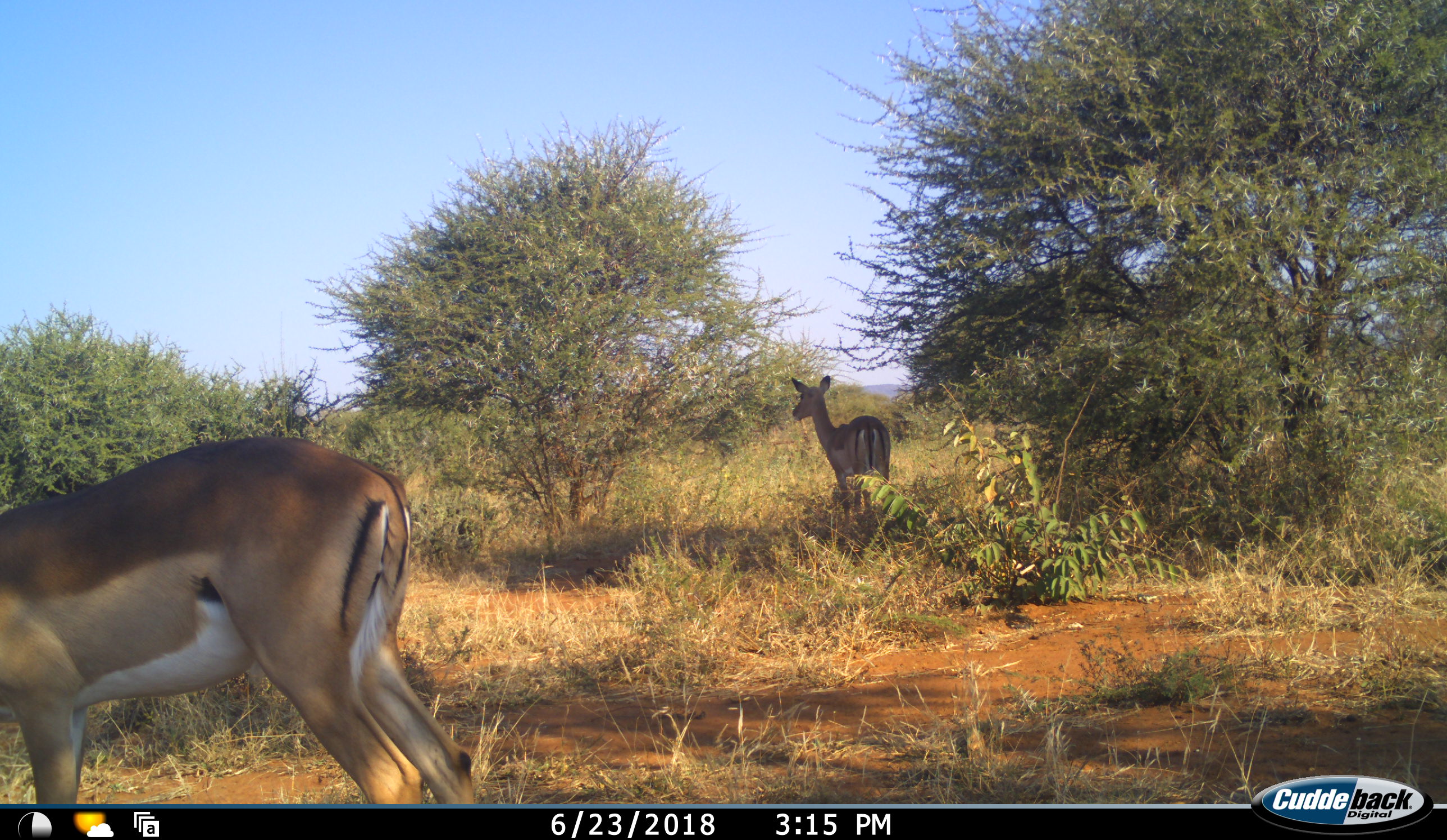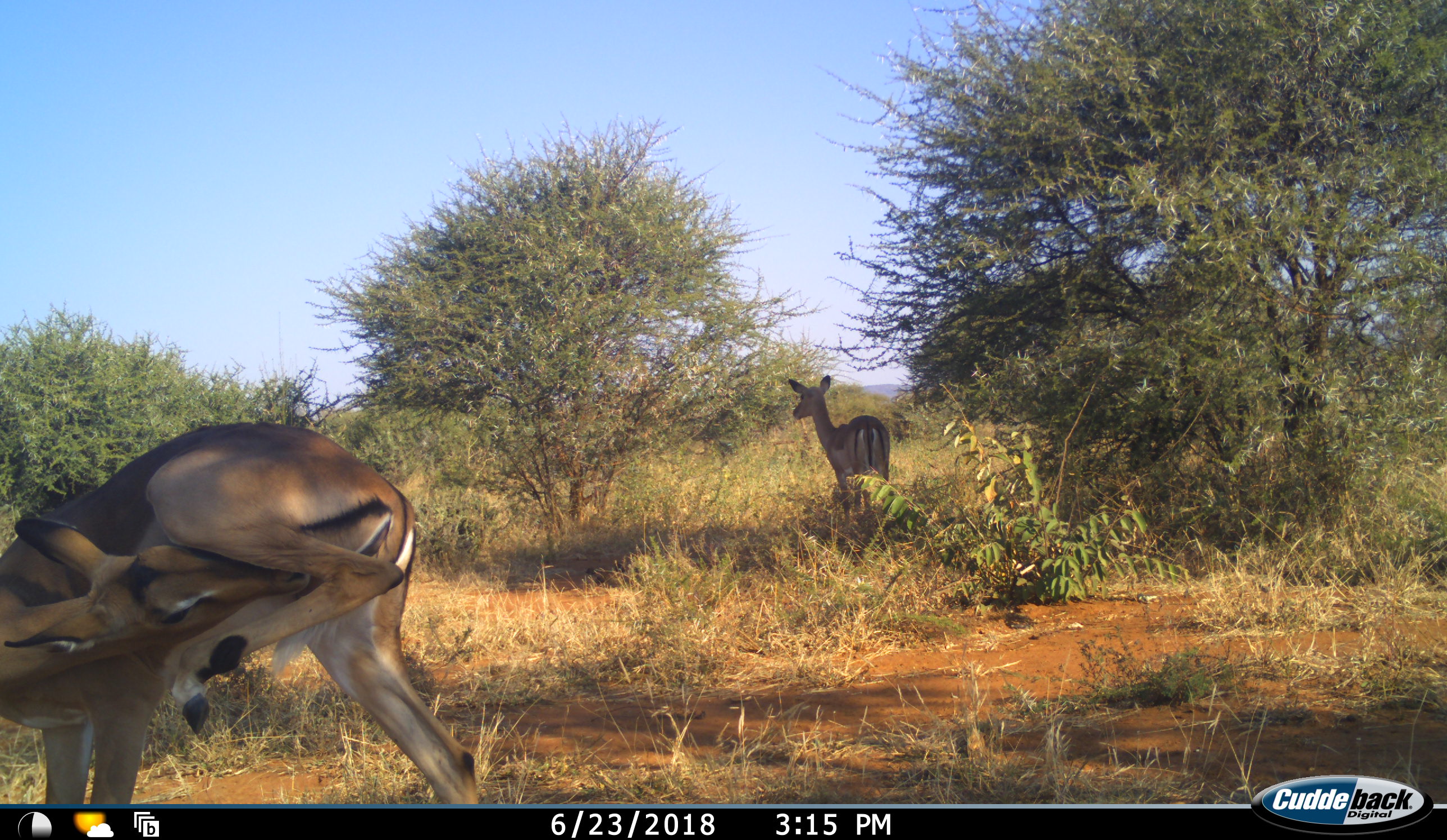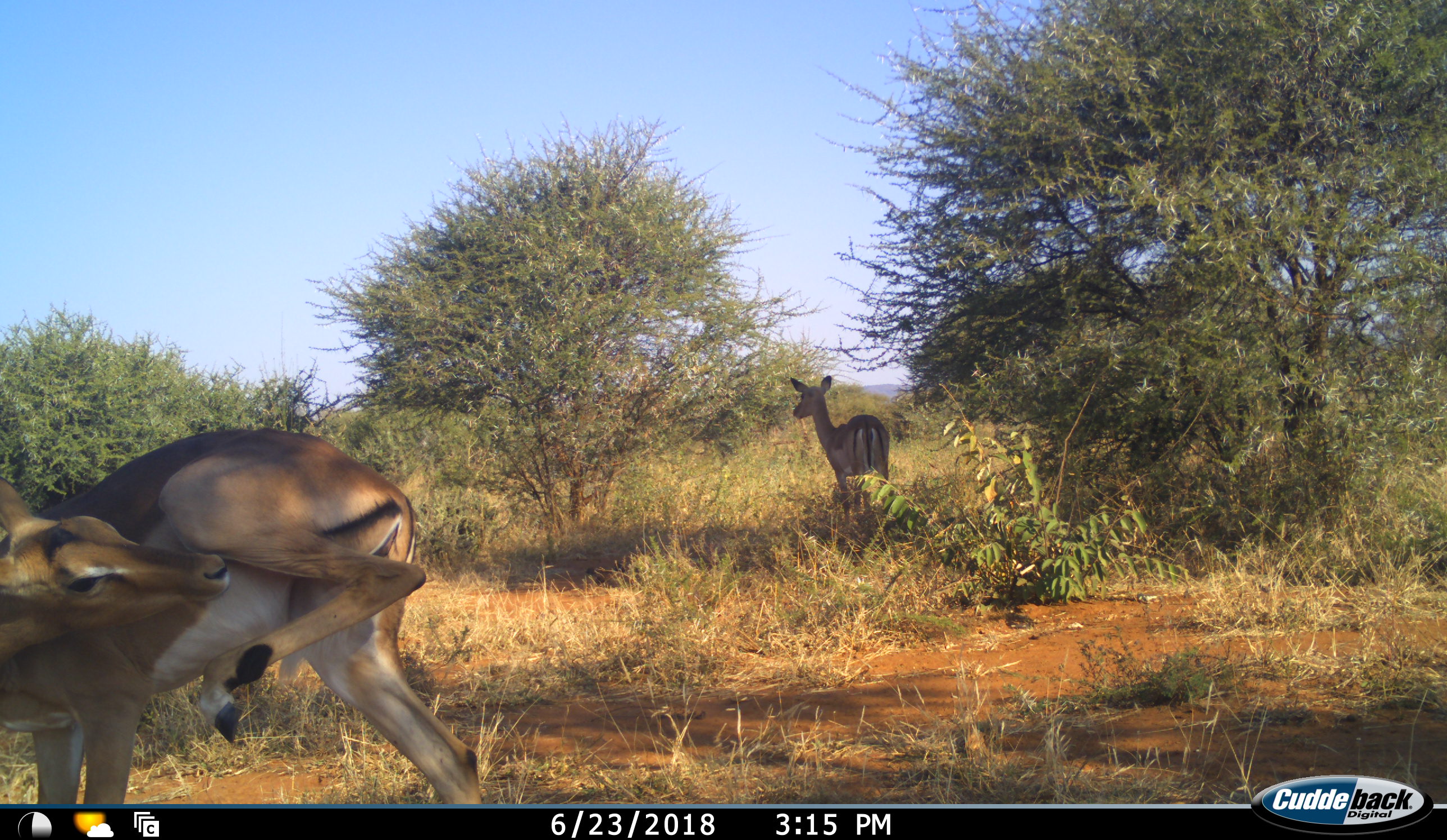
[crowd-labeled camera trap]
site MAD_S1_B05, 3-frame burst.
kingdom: Animalia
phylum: Chordata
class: Mammalia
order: Artiodactyla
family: Bovidae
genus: Aepyceros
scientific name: Aepyceros melampus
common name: impala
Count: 2.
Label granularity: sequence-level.